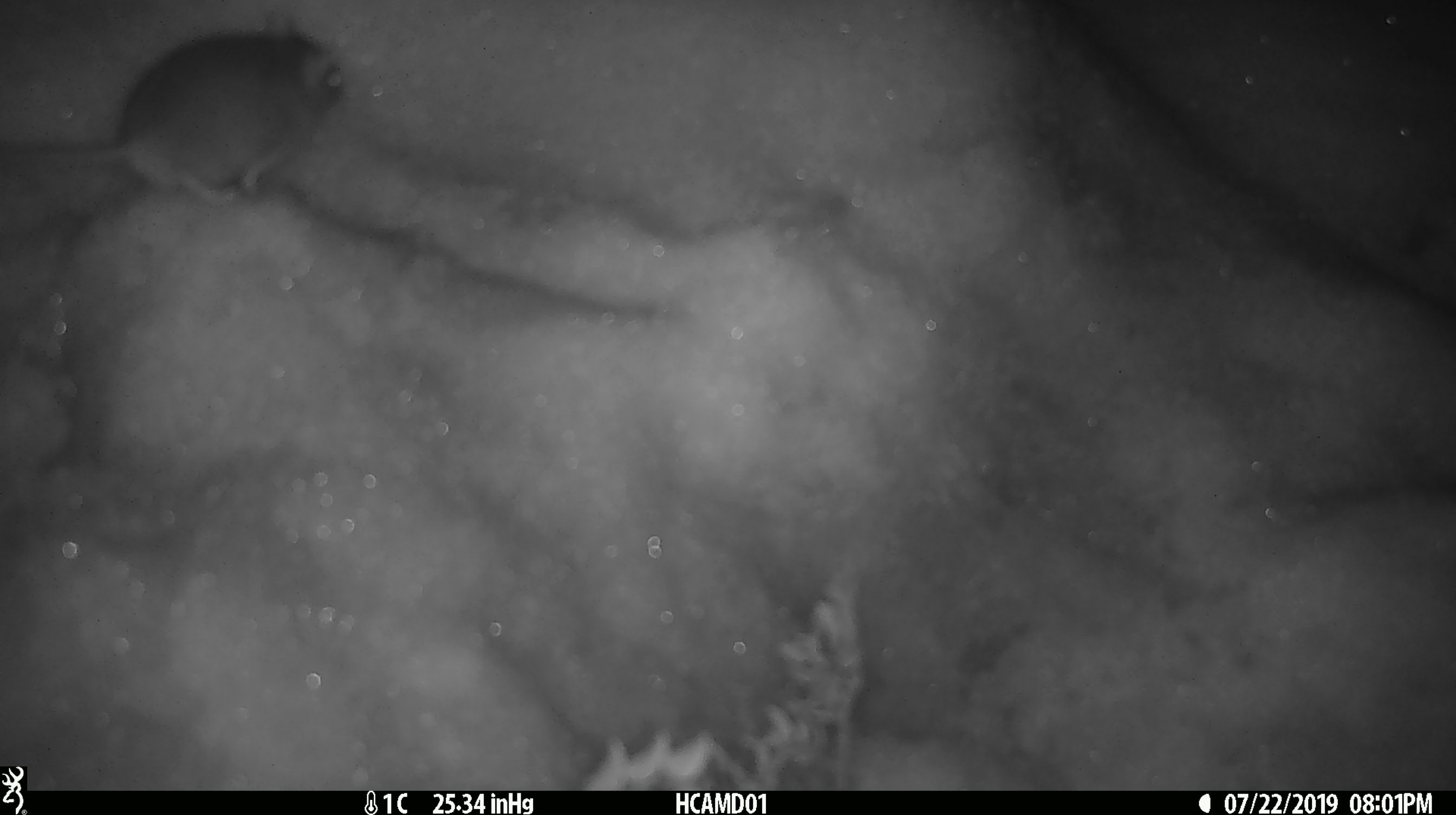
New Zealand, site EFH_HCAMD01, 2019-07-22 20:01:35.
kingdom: Animalia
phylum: Chordata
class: Mammalia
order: Rodentia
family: Muridae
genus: Mus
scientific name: Mus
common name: mouse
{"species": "mouse (Mus)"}